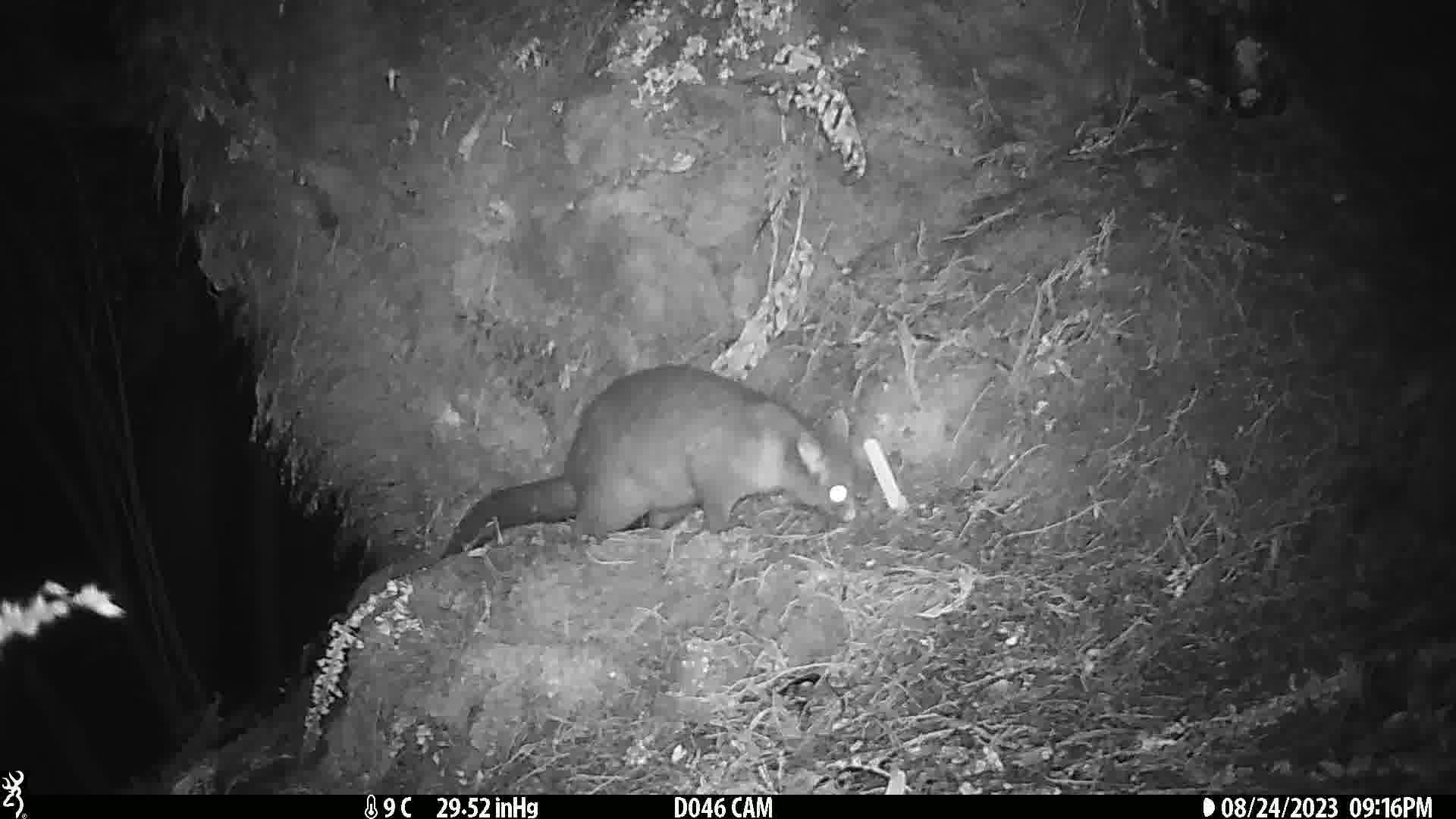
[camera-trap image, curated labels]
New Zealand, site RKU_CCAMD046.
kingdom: Animalia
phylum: Chordata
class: Mammalia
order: Diprotodontia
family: Phalangeridae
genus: Trichosurus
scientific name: Trichosurus vulpecula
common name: common brushtail possum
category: possum